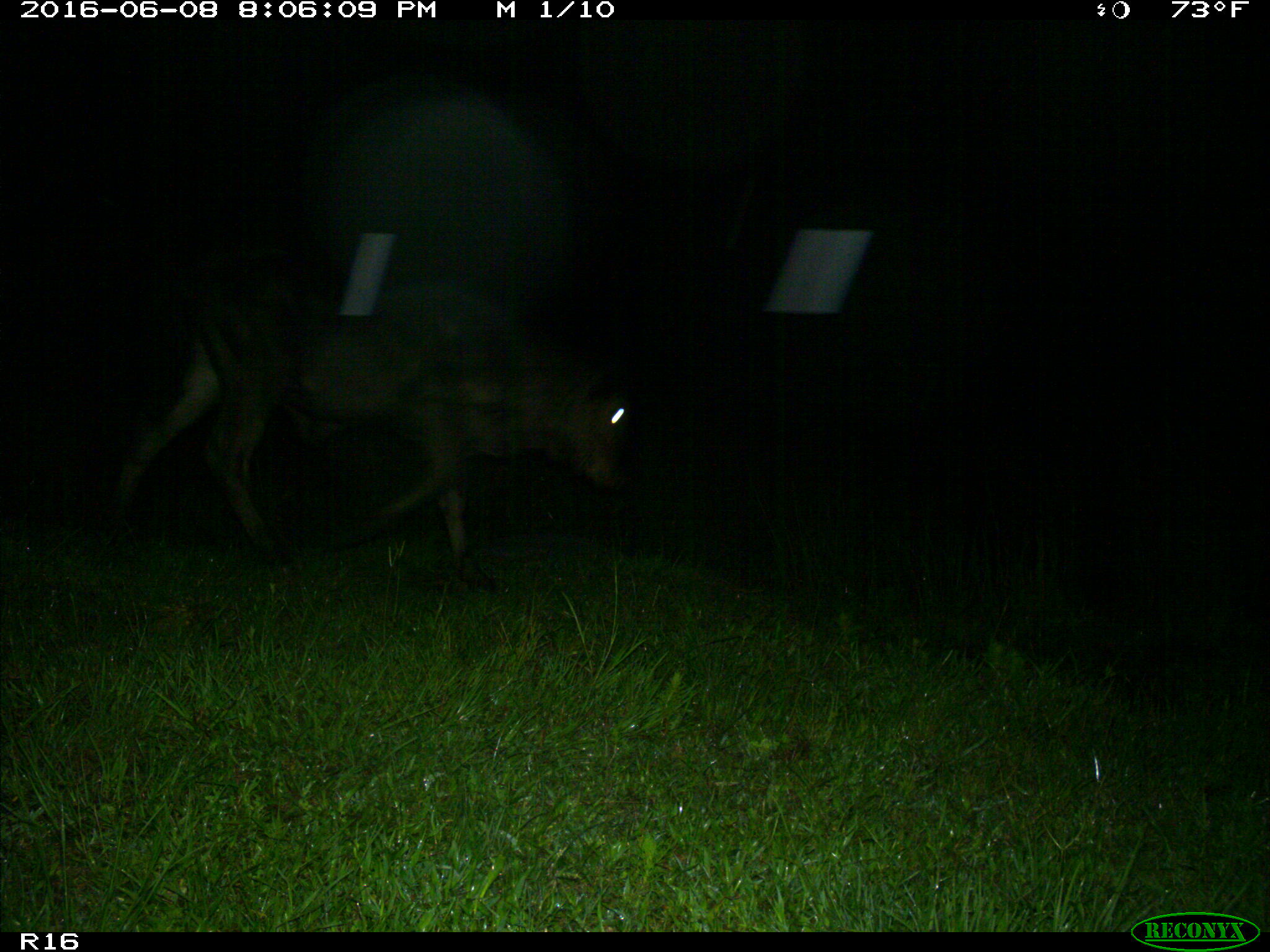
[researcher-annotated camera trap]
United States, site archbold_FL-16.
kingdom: Animalia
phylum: Chordata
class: Mammalia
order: Artiodactyla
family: Bovidae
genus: Bos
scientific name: Bos taurus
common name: domestic cow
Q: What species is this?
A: Bos taurus (domestic cow).